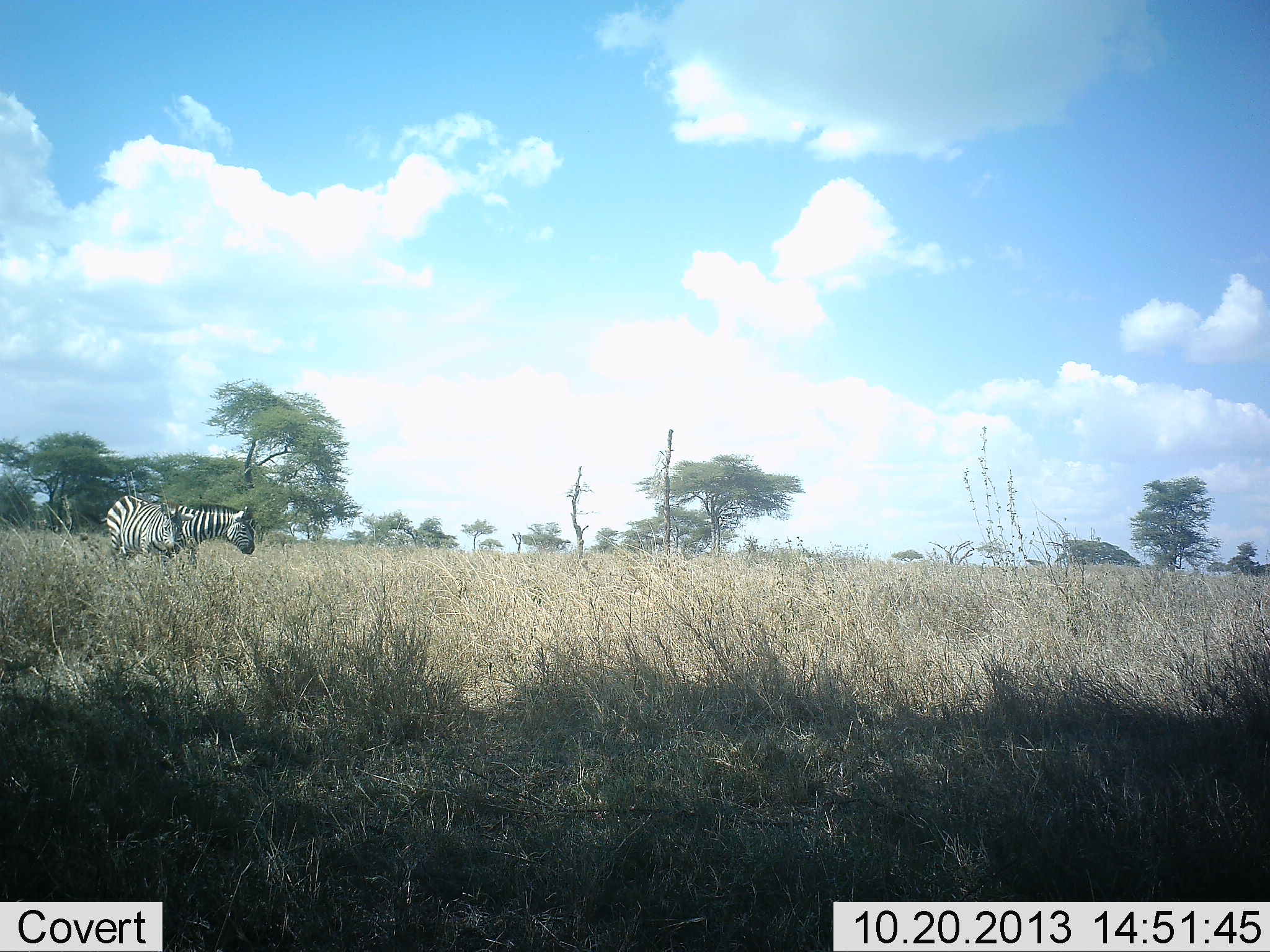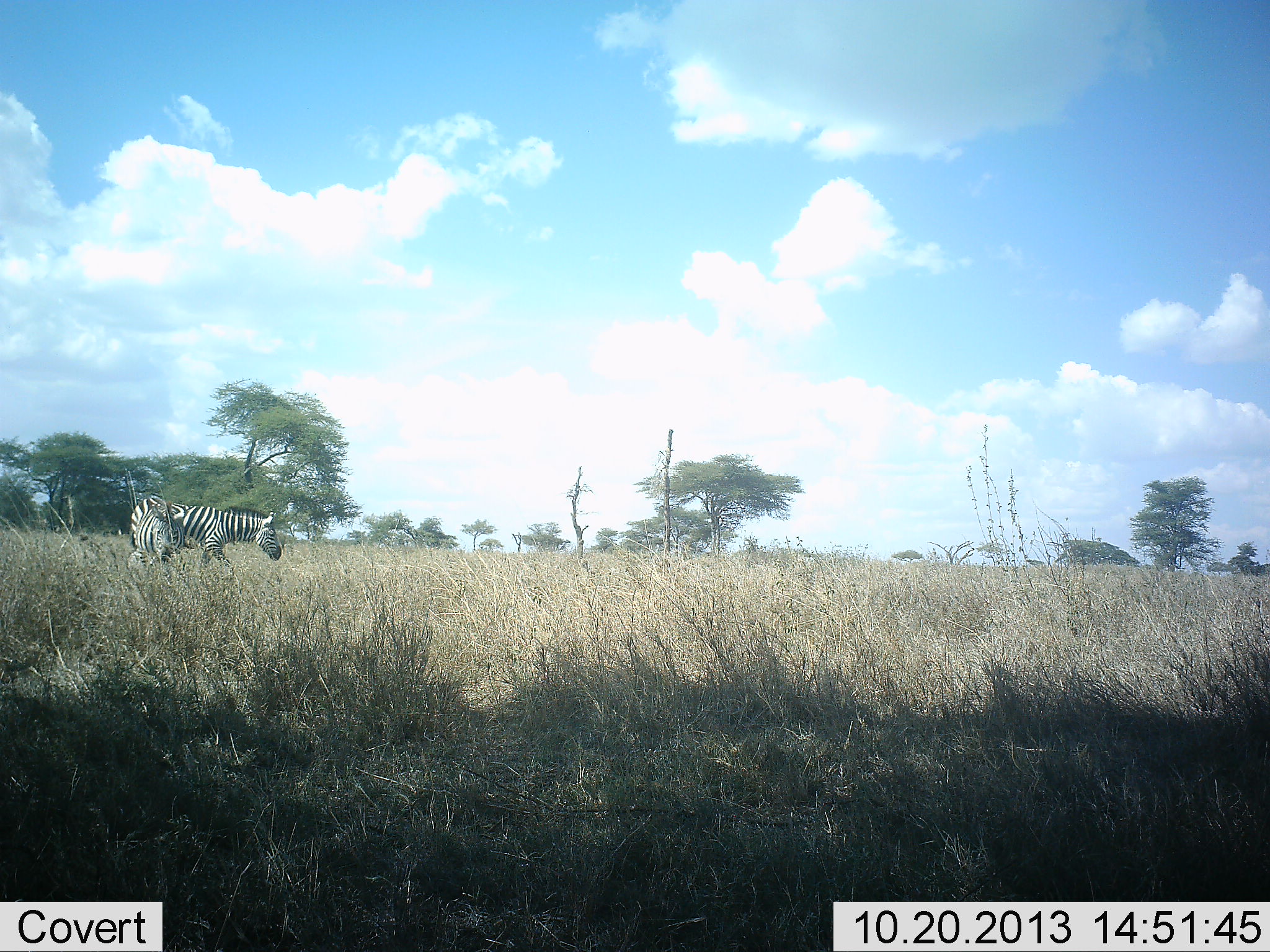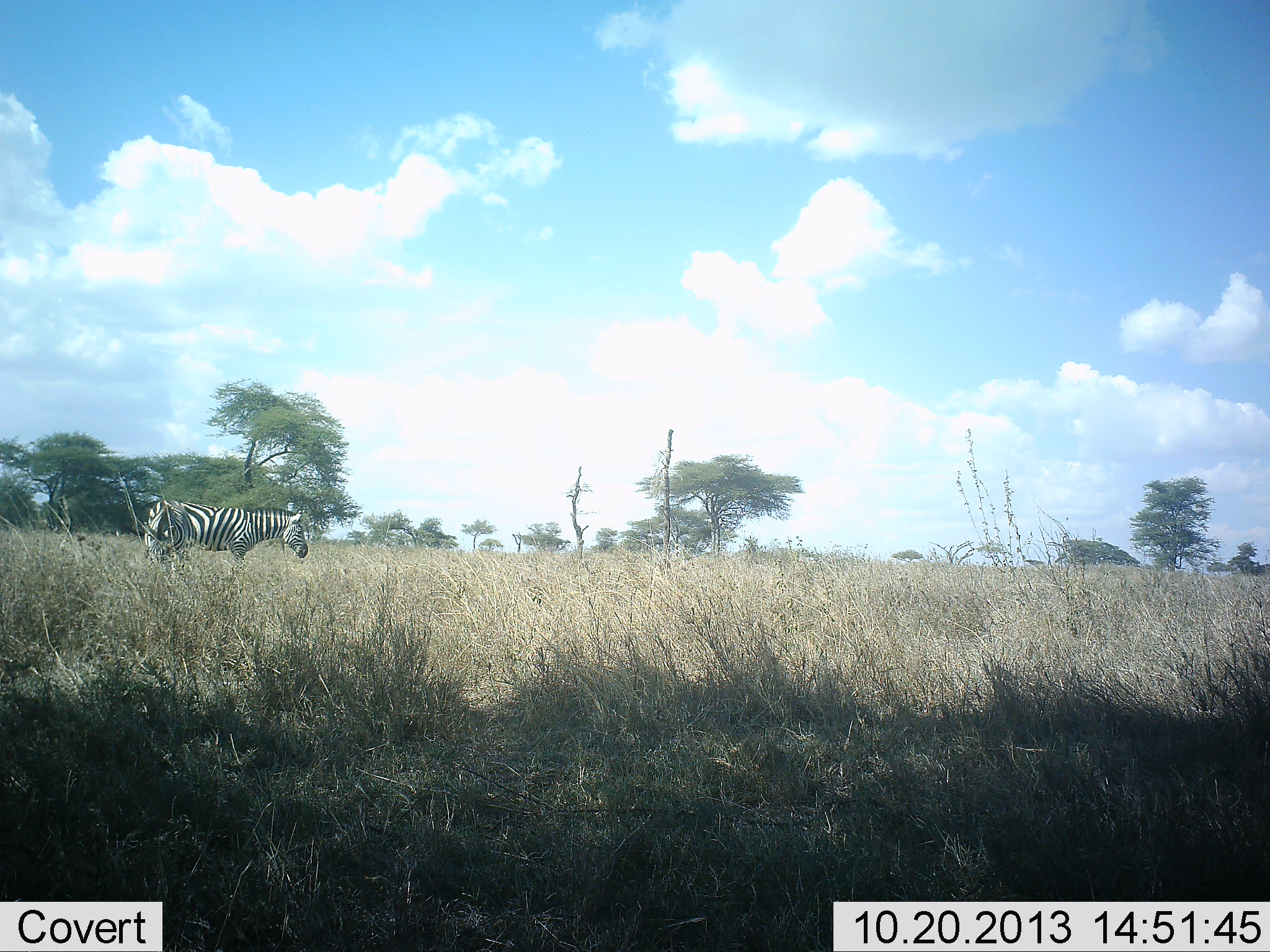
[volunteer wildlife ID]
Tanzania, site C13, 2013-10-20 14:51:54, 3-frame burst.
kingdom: Animalia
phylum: Chordata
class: Mammalia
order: Perissodactyla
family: Equidae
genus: Equus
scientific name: Equus quagga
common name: plains zebra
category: zebra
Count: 2.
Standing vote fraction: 19%.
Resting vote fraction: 0%.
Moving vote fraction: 87%.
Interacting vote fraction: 3%.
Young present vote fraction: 6%.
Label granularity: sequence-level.